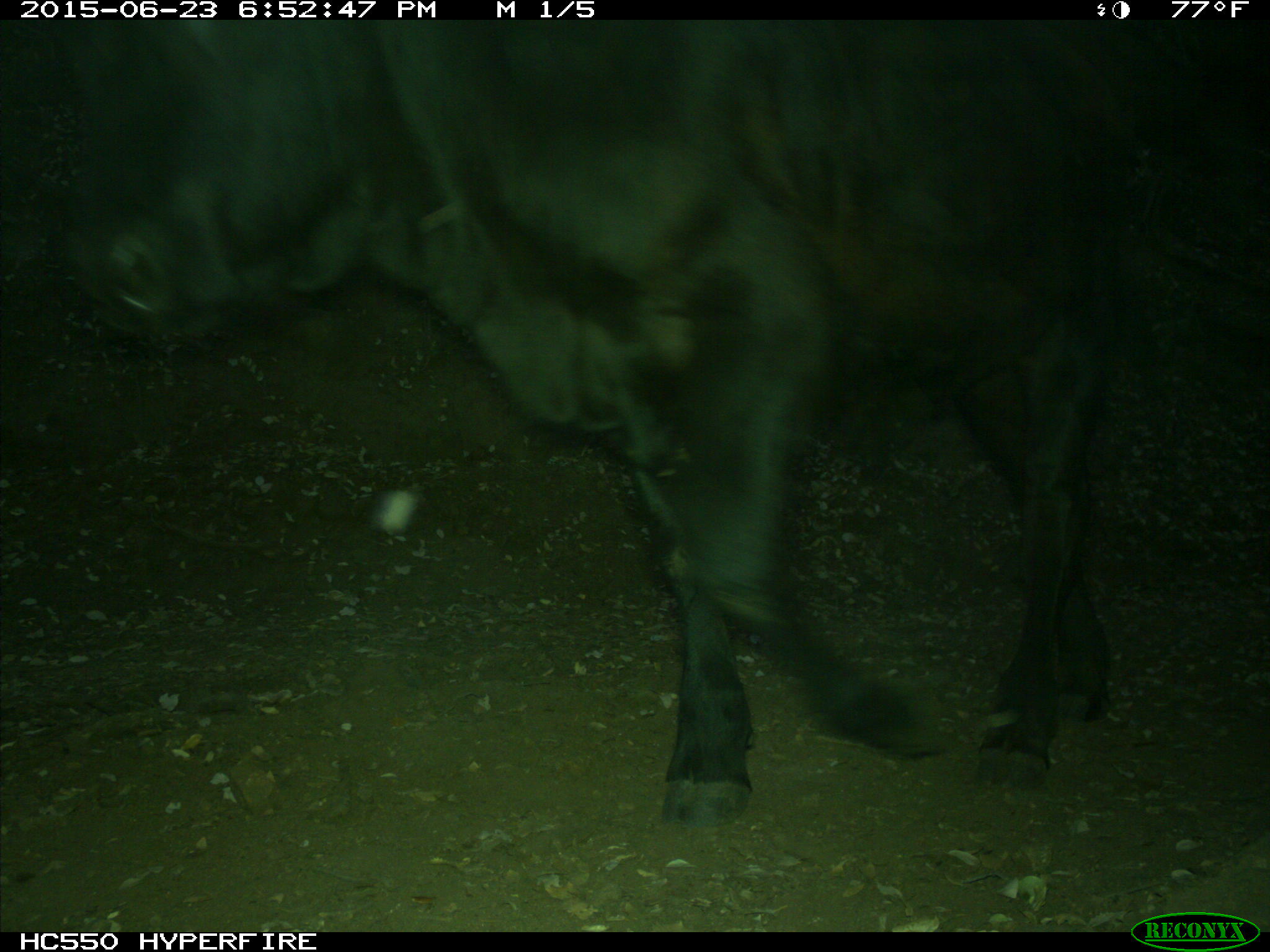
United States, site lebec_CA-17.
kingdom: Animalia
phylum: Chordata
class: Mammalia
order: Artiodactyla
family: Bovidae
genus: Bos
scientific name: Bos taurus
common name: domestic cow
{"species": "Bos taurus (domestic cow)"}